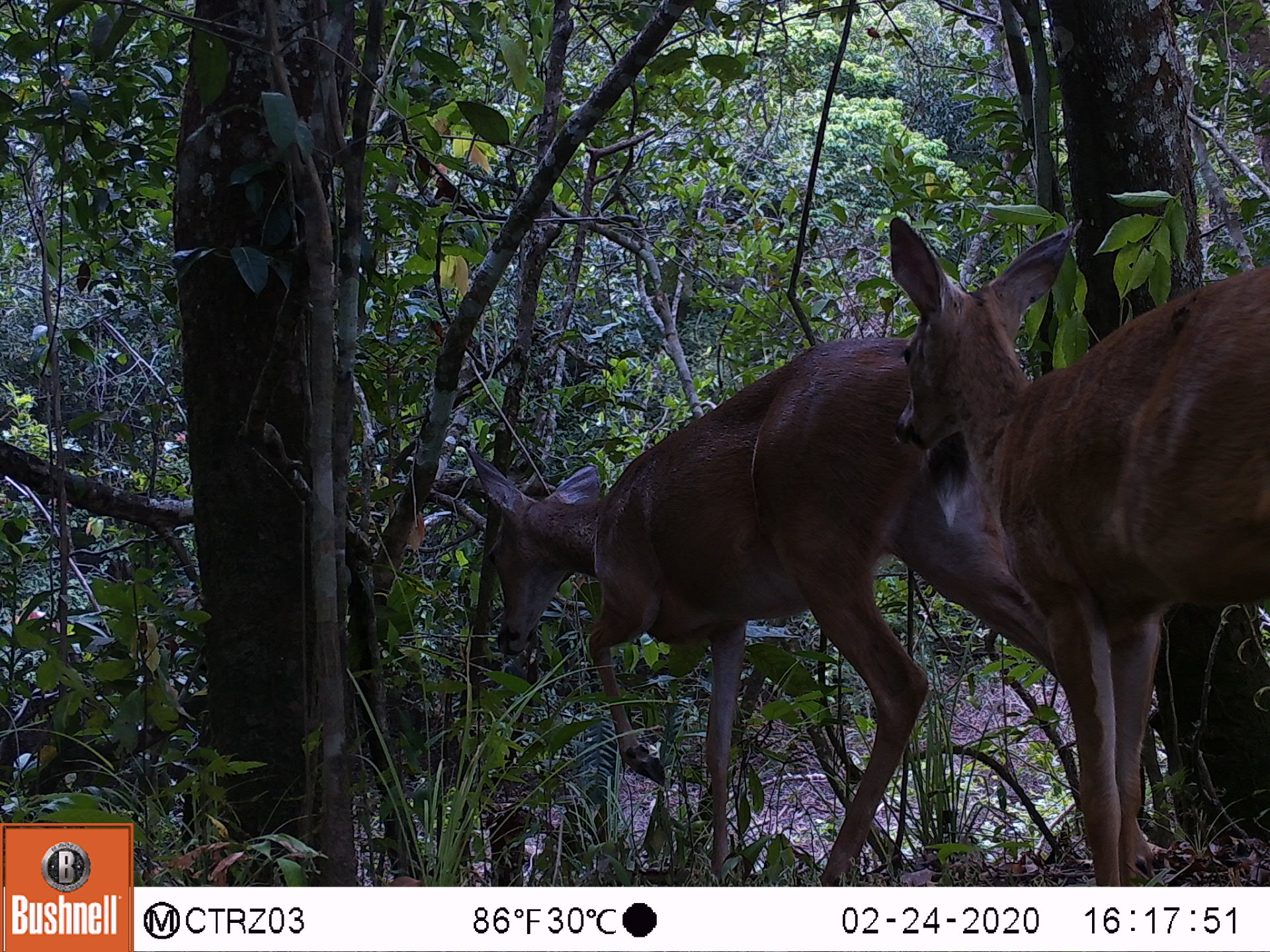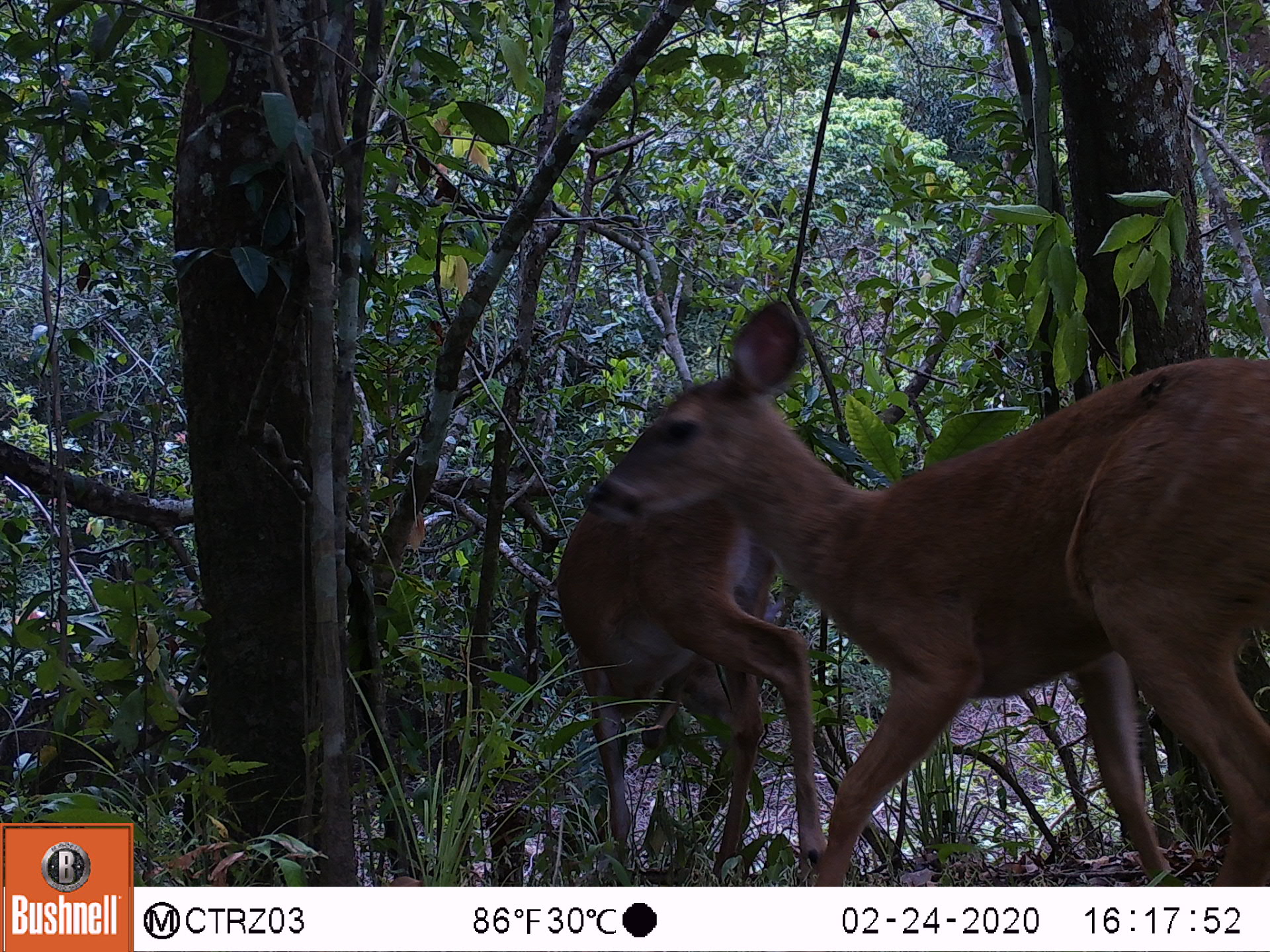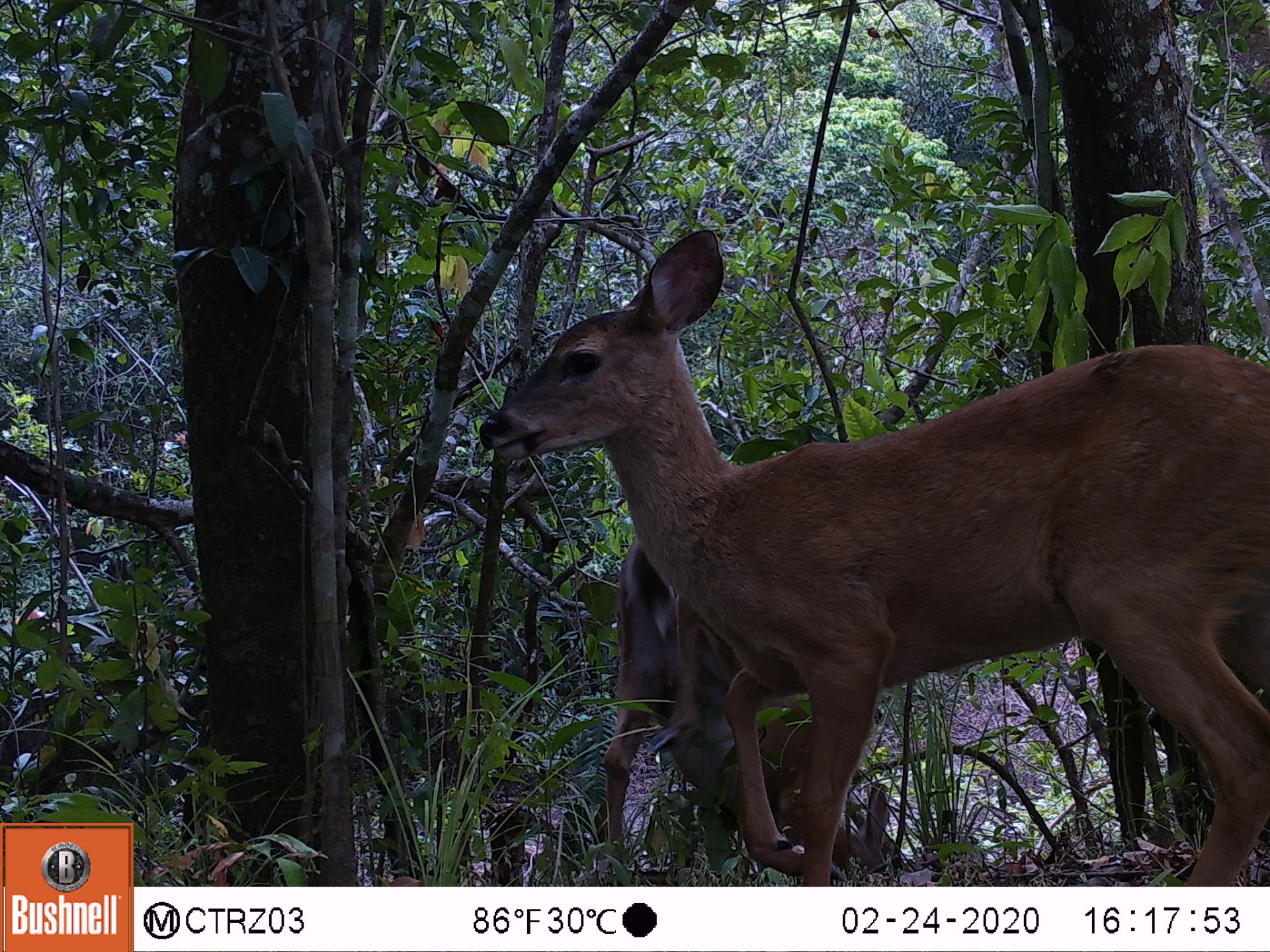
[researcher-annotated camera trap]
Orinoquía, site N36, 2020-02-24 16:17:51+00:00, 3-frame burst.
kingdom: Animalia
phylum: Chordata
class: Mammalia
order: Artiodactyla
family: Cervidae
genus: Odocoileus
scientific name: Odocoileus virginianus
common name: white-tailed deer